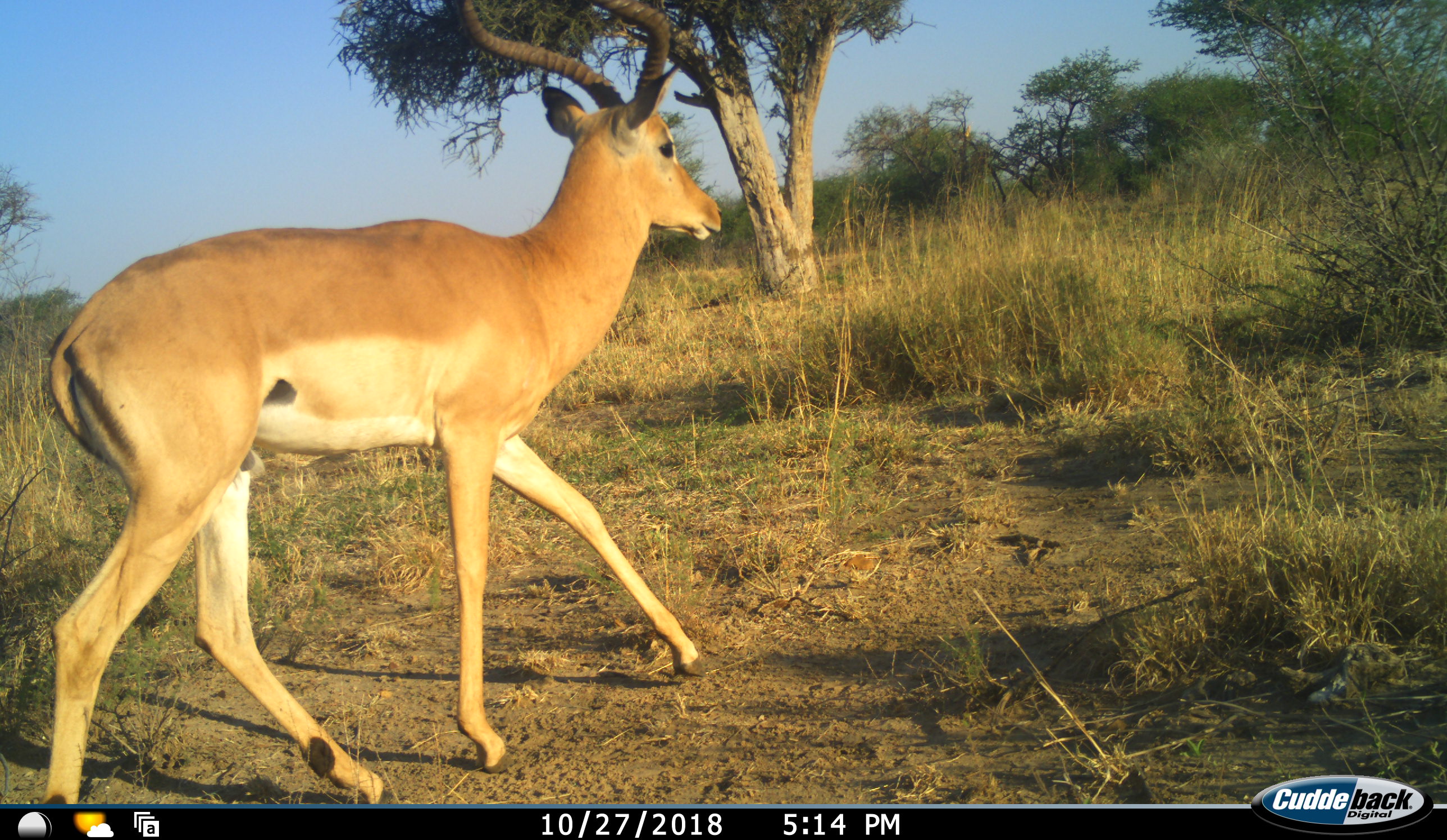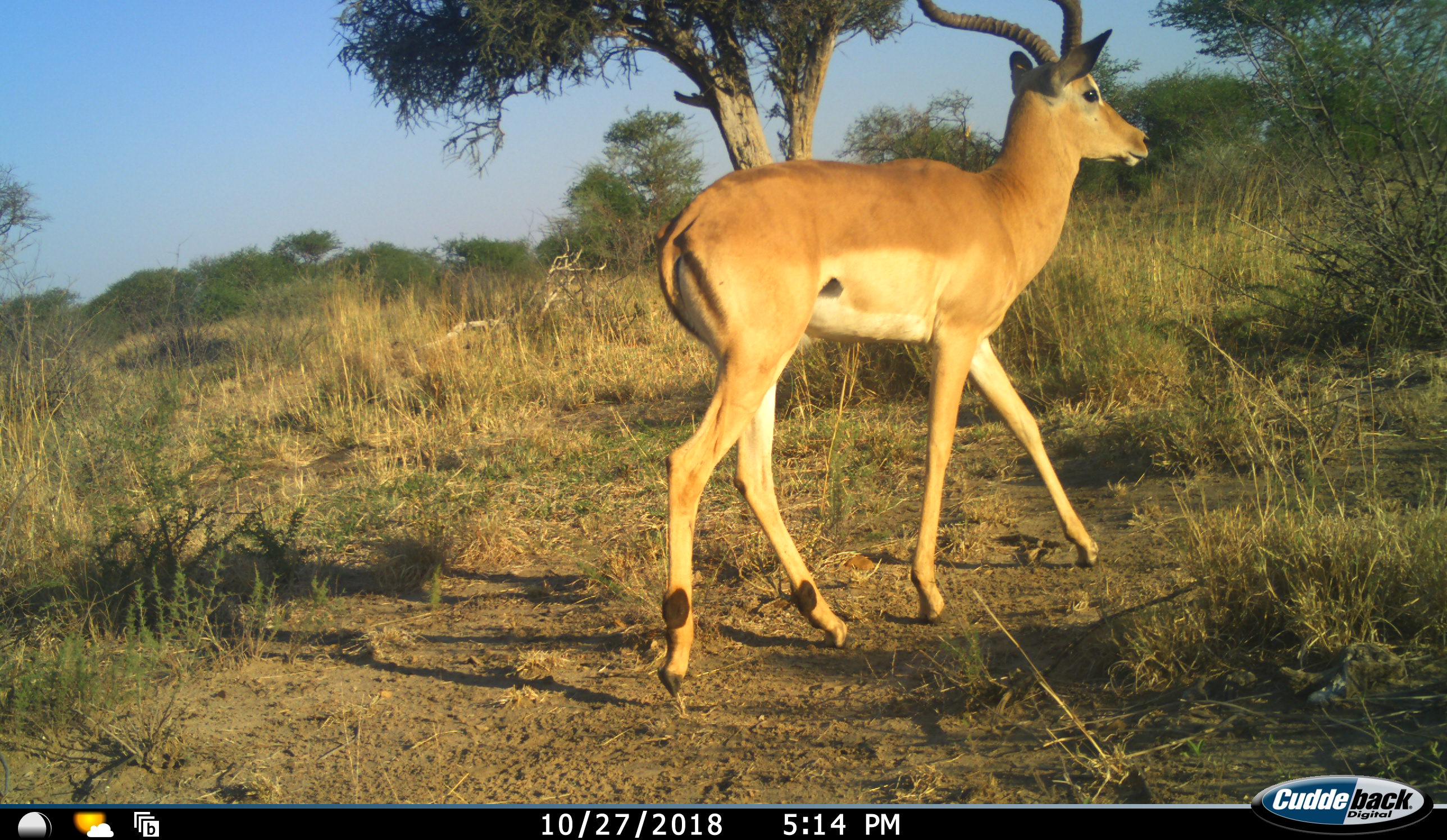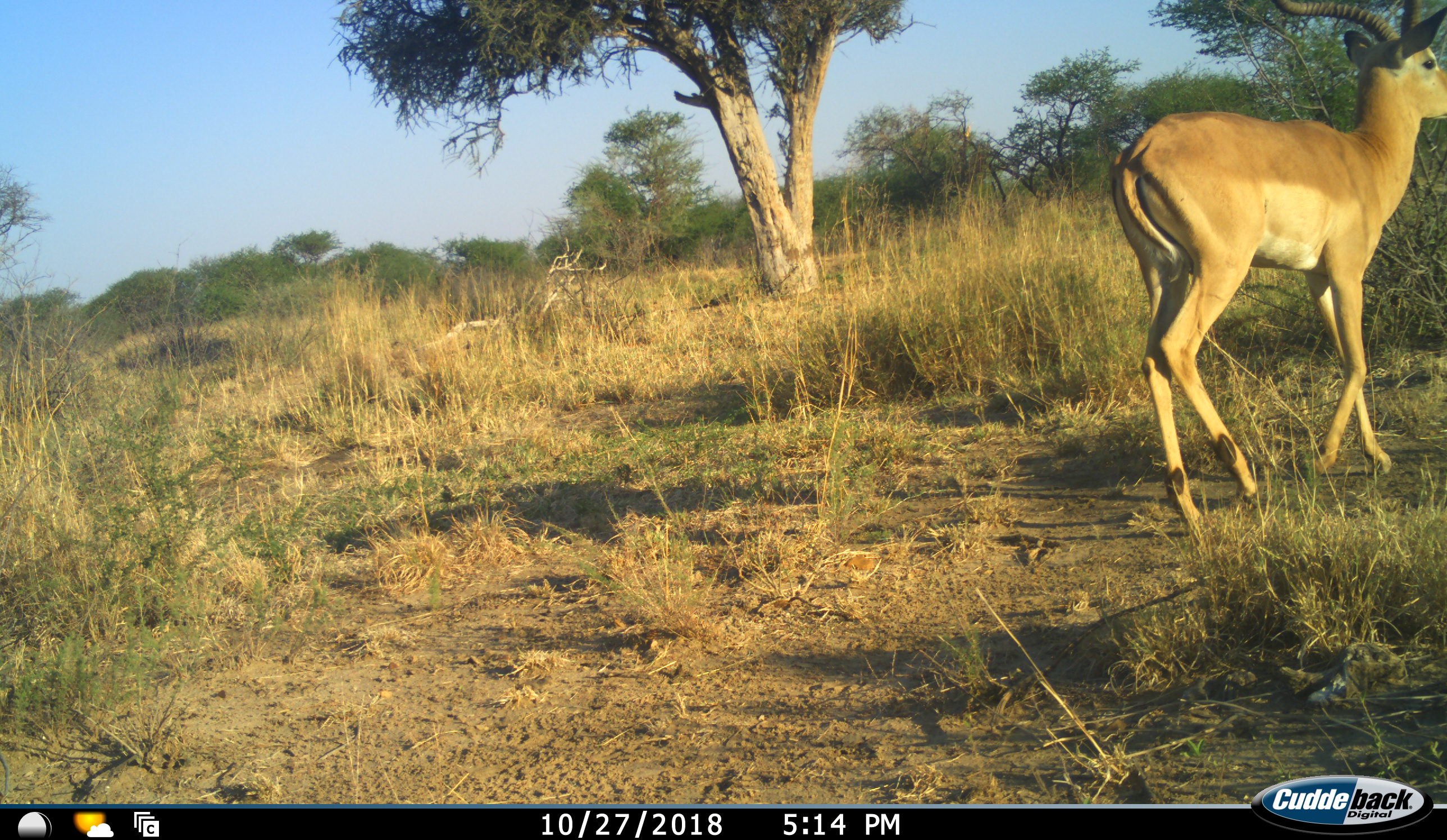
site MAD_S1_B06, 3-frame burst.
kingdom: Animalia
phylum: Chordata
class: Mammalia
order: Artiodactyla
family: Bovidae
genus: Aepyceros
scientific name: Aepyceros melampus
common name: impala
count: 1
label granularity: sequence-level